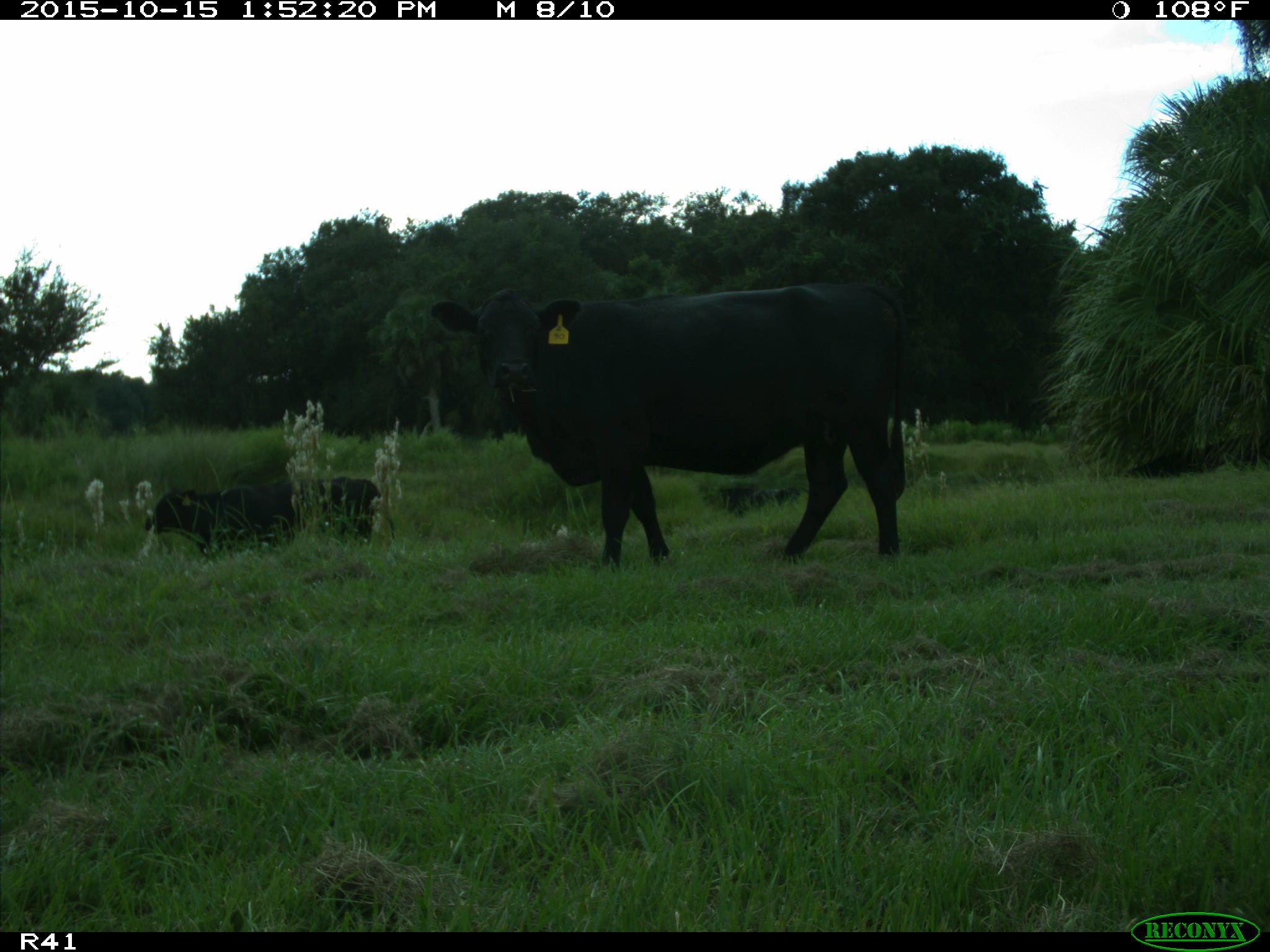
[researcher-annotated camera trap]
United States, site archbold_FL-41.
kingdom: Animalia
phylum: Chordata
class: Mammalia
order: Artiodactyla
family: Bovidae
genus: Bos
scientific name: Bos taurus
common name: domestic cow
Bos taurus (domestic cow).